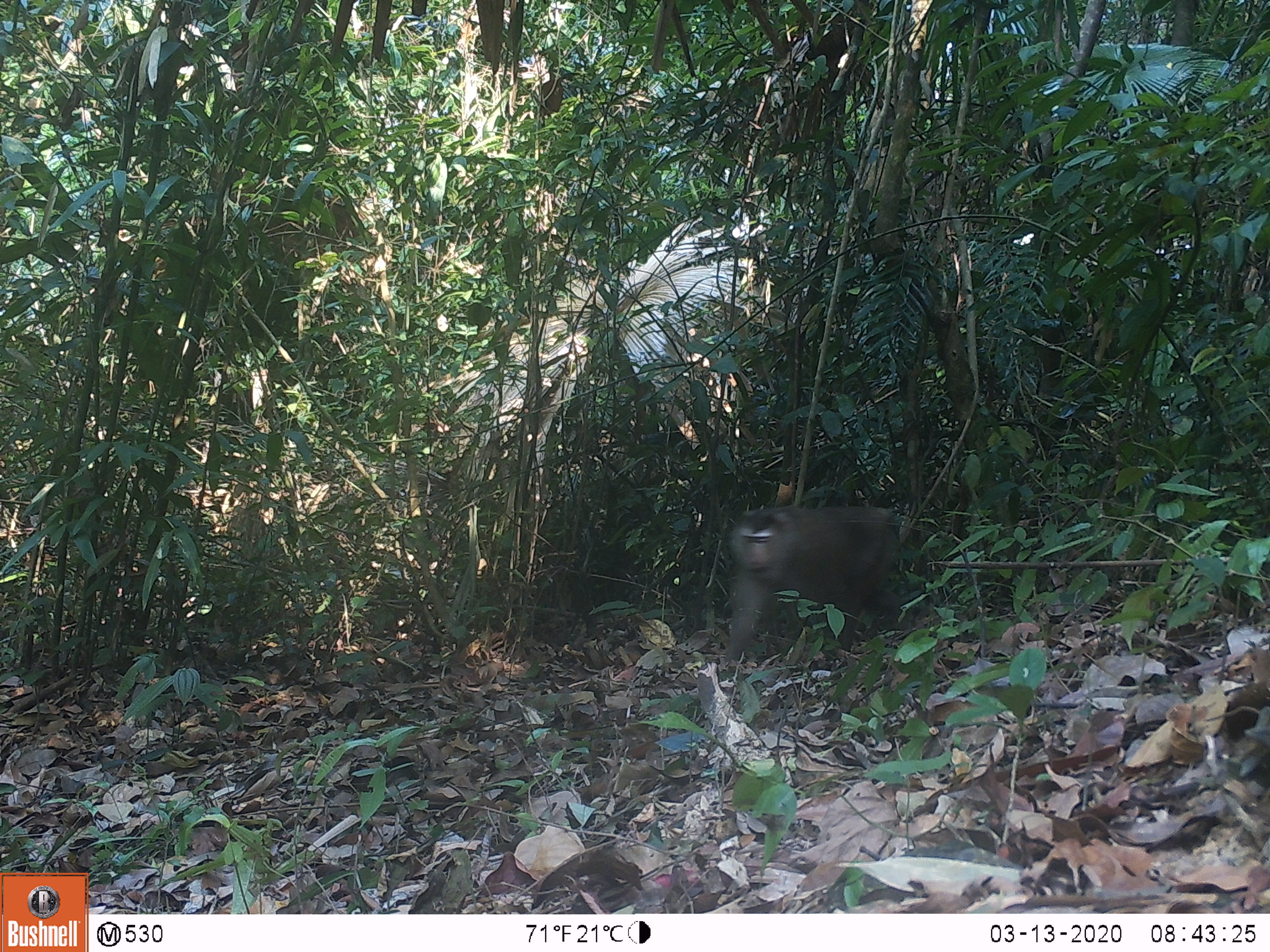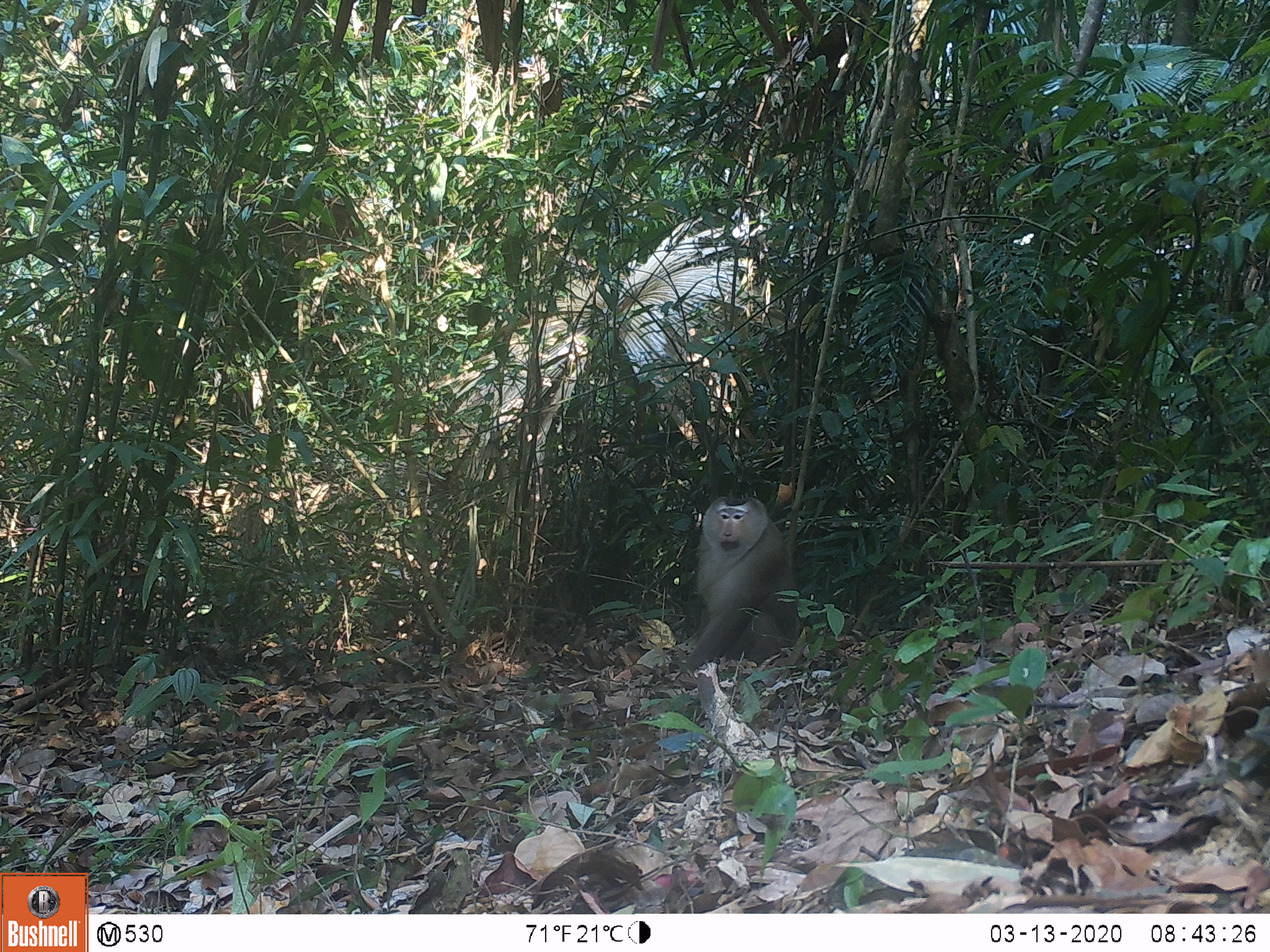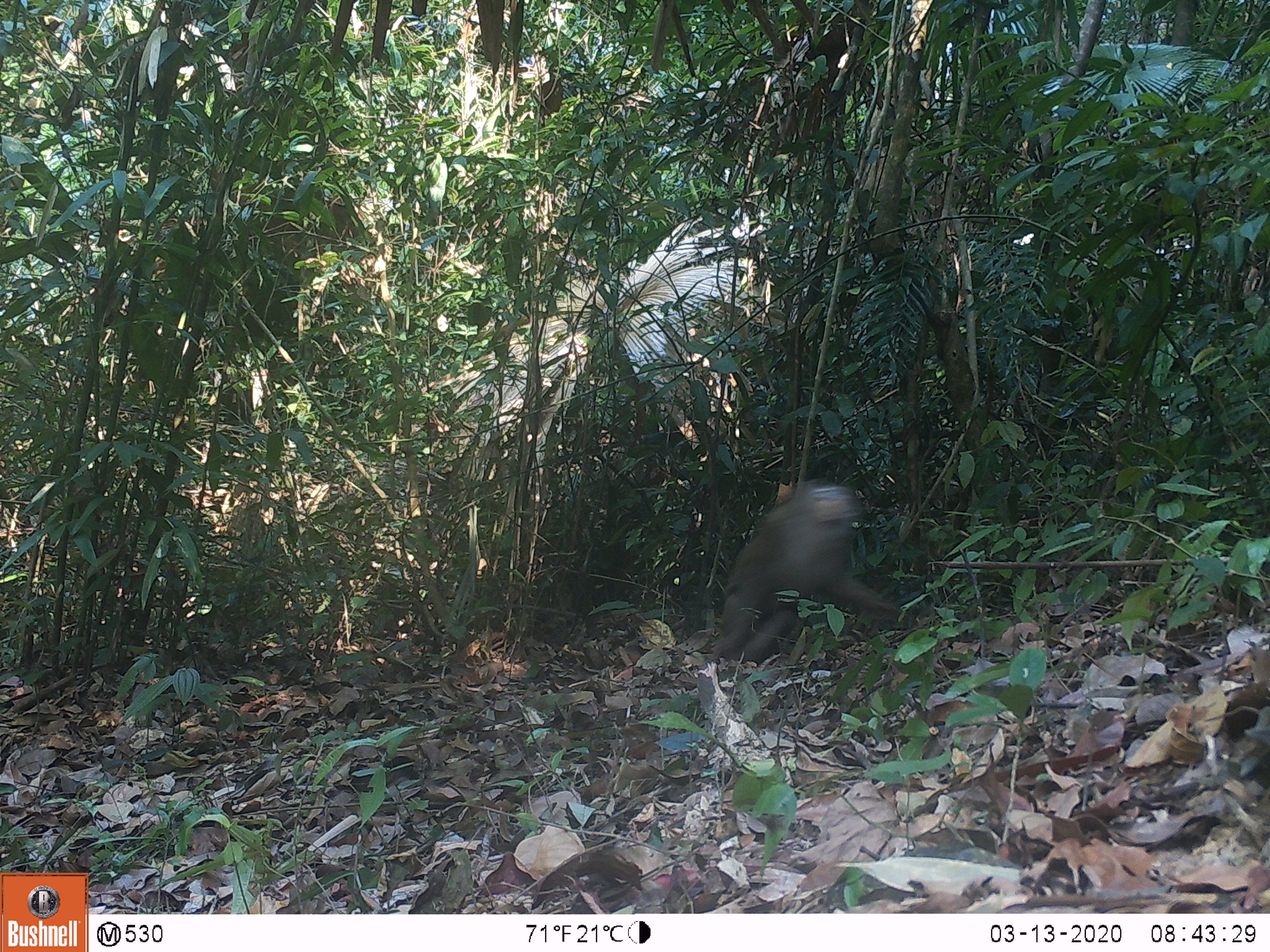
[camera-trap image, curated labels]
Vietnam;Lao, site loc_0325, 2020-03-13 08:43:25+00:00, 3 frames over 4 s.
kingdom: Animalia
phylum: Chordata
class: Mammalia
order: Primates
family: Cercopithecidae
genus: Macaca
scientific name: Macaca nemestrina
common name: pig-tailed macaque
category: pig tailed macaque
Pig tailed macaque (pig-tailed macaque) (Macaca nemestrina). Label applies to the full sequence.